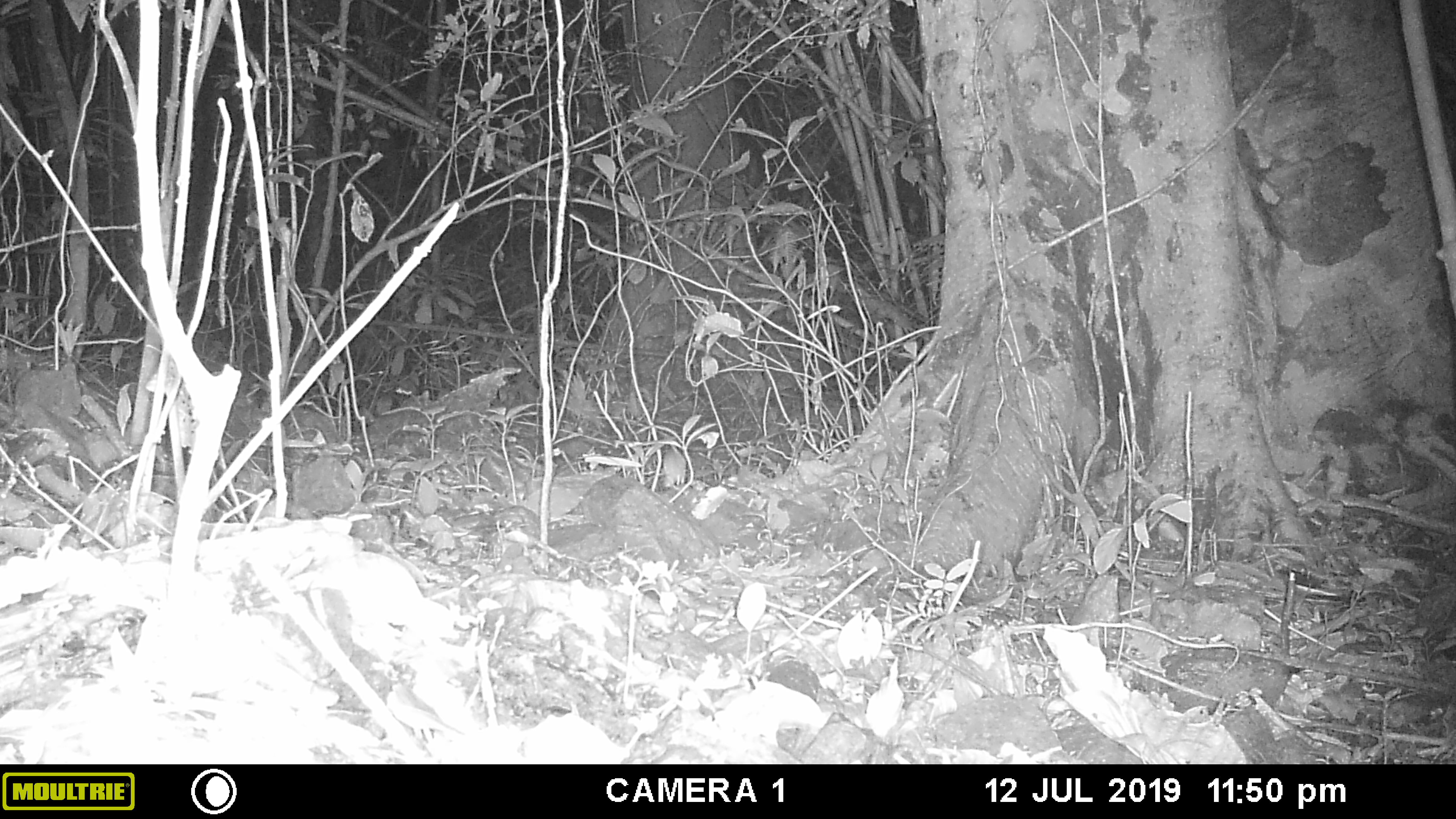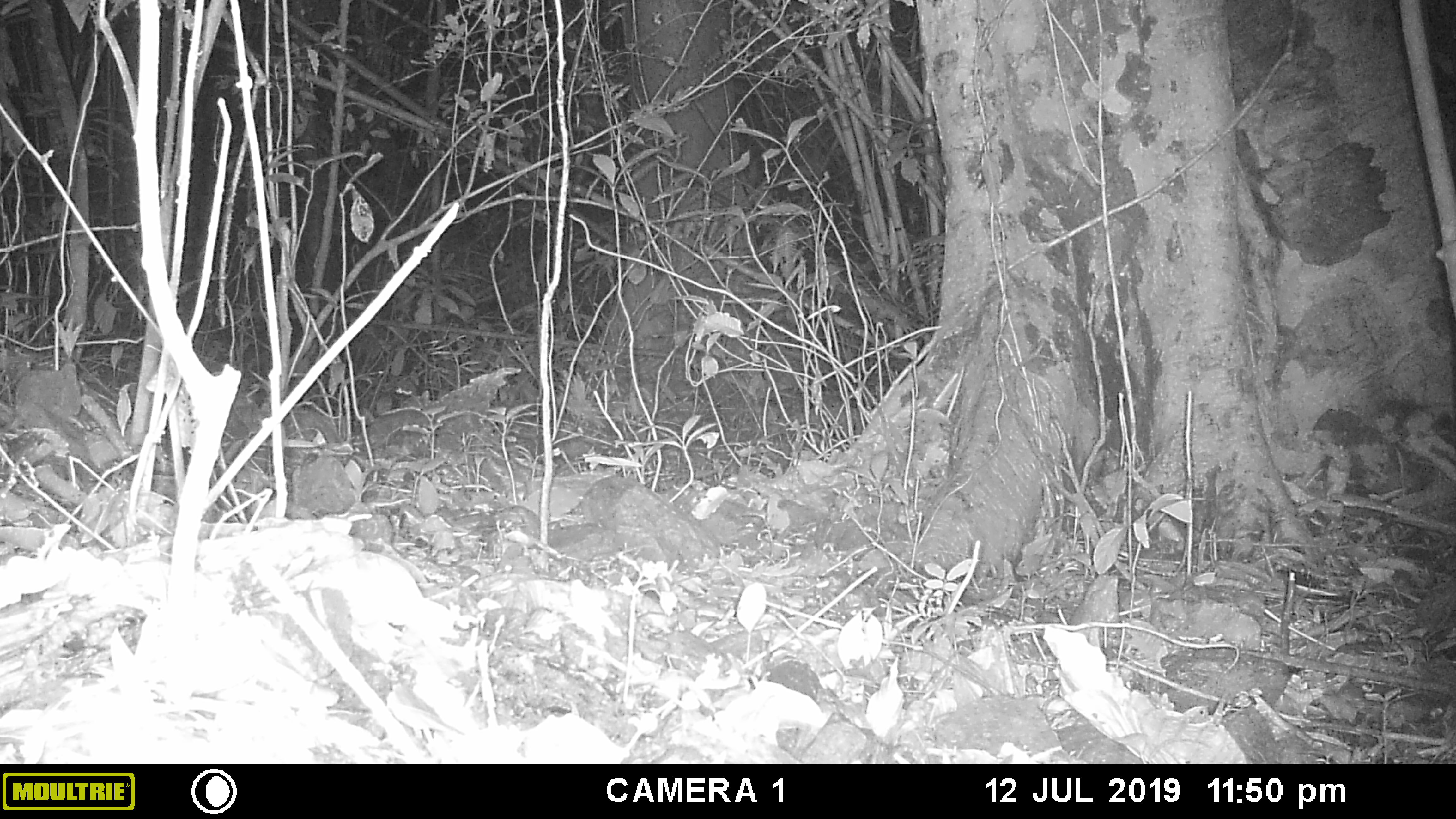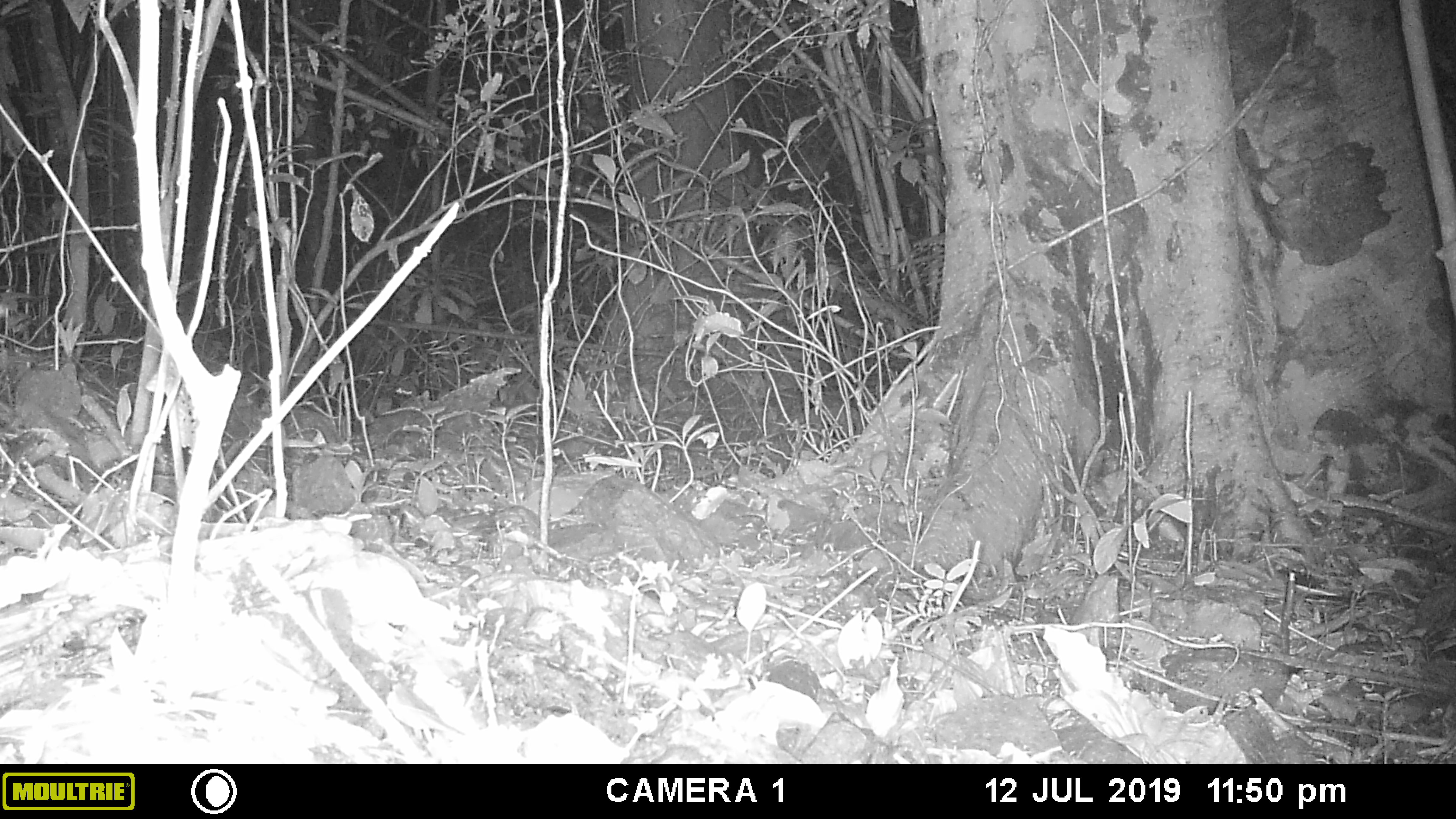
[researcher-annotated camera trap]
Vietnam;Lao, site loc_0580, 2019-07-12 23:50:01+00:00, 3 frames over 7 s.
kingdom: Animalia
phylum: Chordata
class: Mammalia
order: Rodentia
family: Muridae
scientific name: Muridae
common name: old-world mice and rats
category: unidentified murid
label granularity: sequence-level